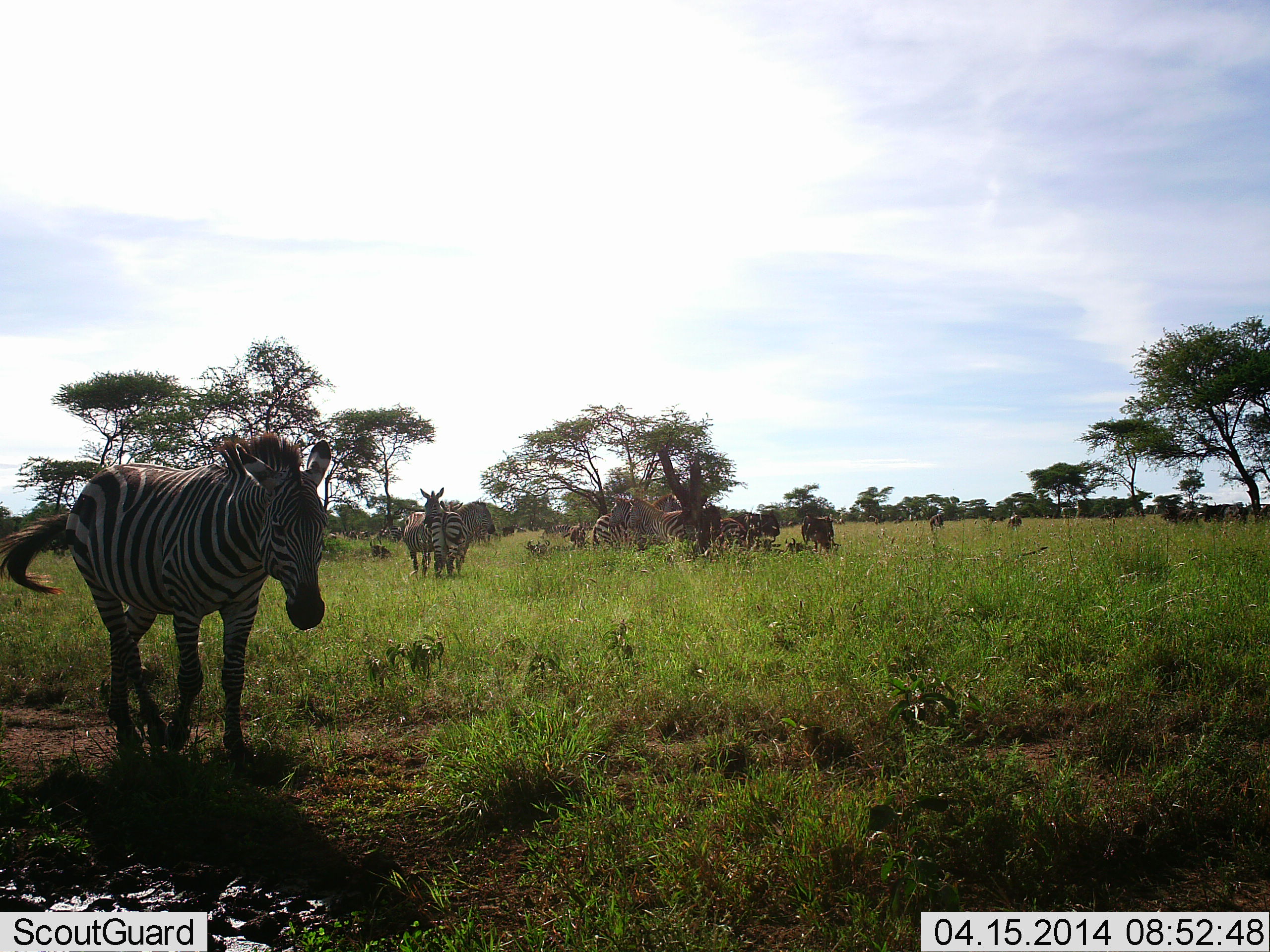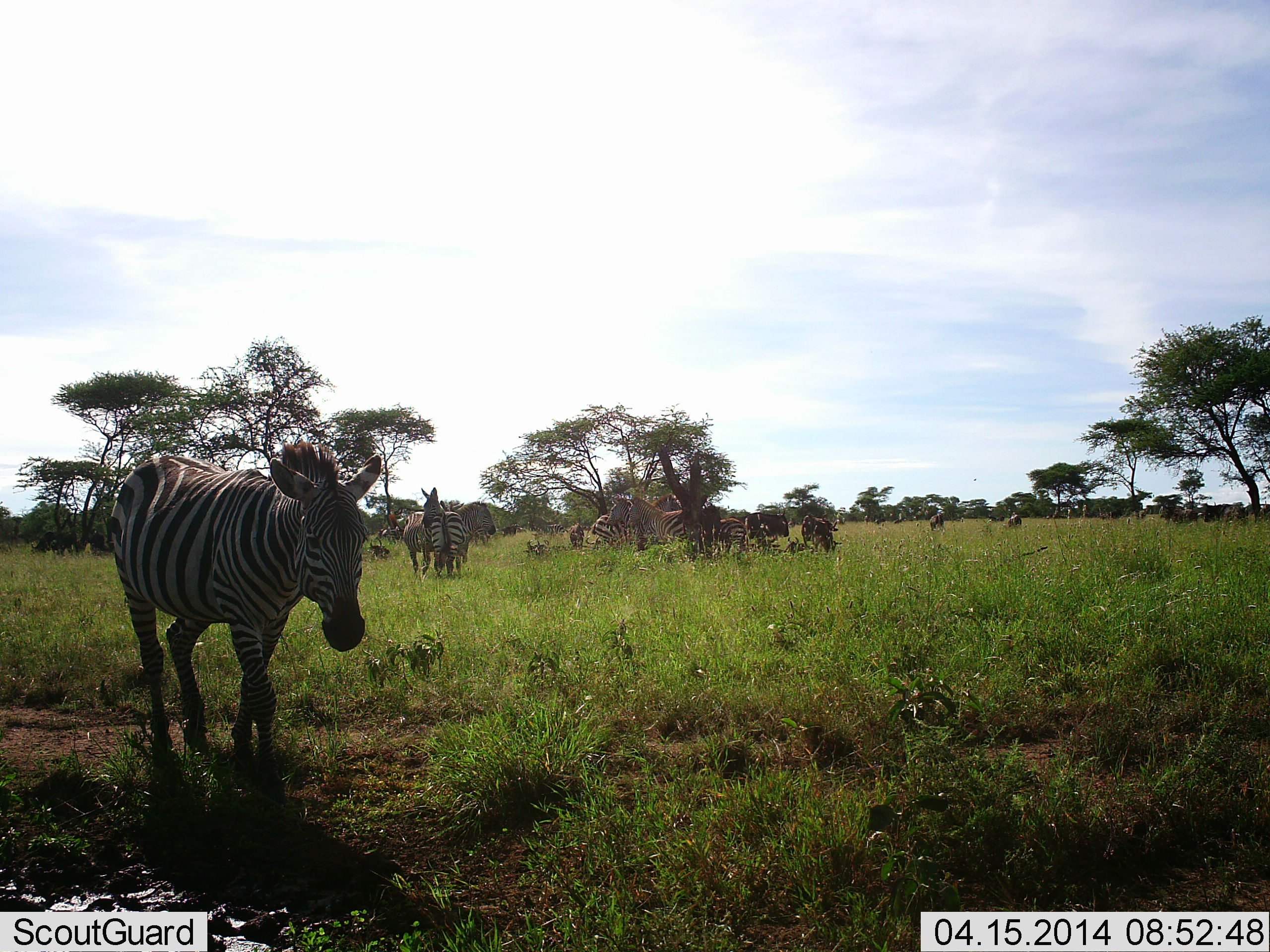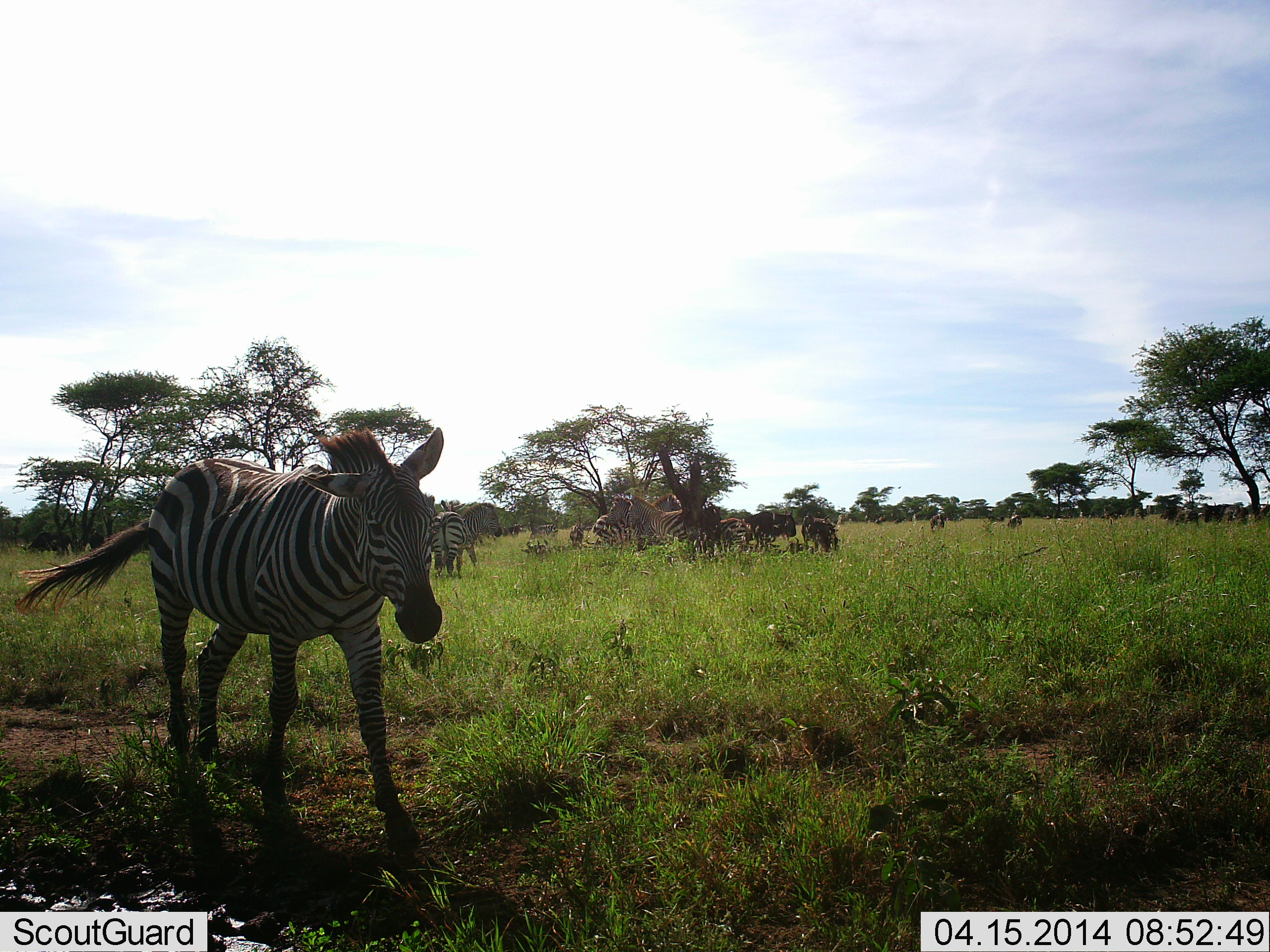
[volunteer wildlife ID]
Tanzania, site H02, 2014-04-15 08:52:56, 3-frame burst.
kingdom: Animalia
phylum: Chordata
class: Mammalia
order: Perissodactyla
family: Equidae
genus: Equus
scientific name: Equus quagga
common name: plains zebra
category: zebra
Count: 6.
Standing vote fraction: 76%.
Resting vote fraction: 6%.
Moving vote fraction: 88%.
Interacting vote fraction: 0%.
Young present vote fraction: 0%.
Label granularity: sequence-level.